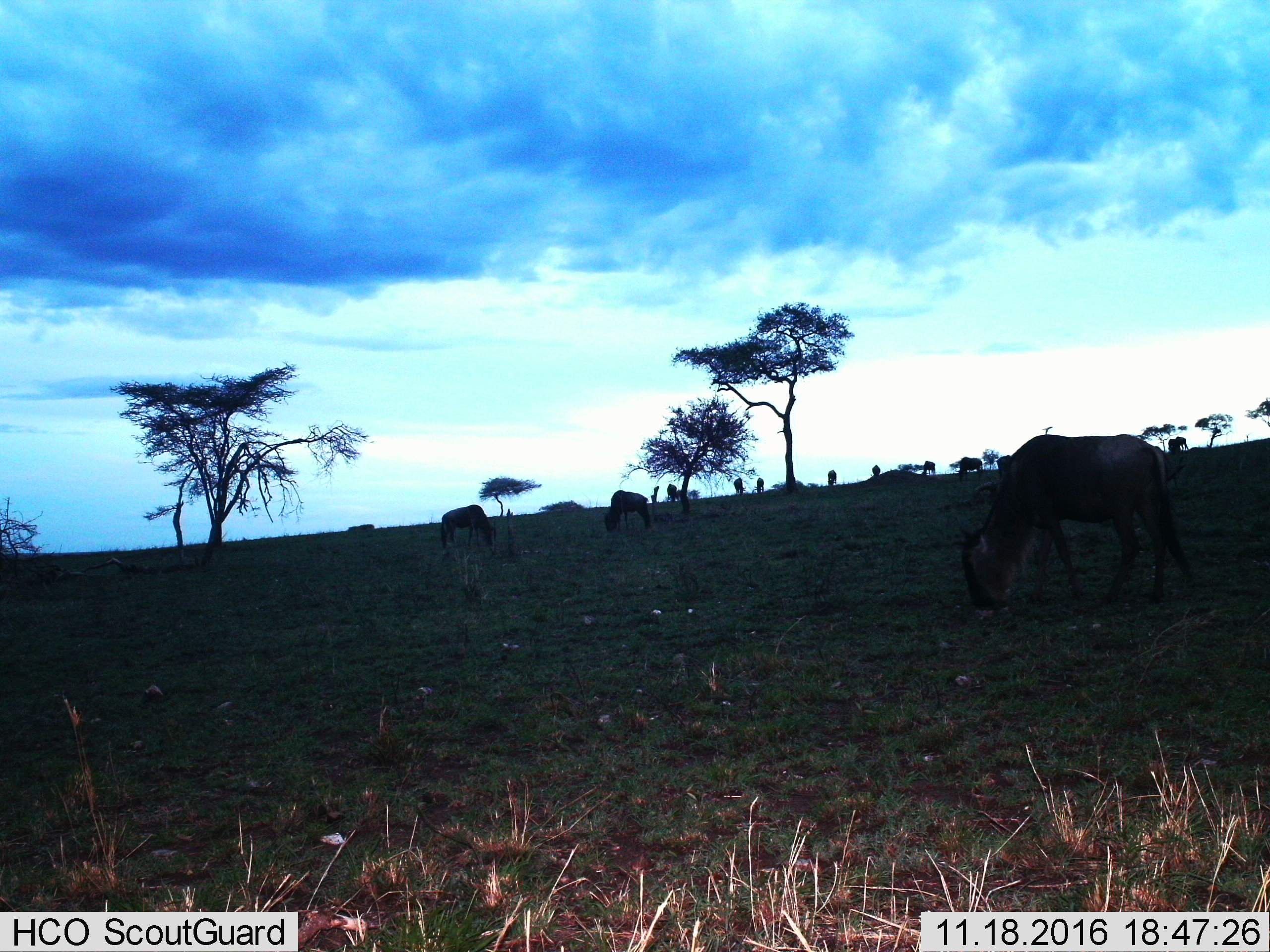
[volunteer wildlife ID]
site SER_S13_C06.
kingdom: Animalia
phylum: Chordata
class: Mammalia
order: Artiodactyla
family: Bovidae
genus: Connochaetes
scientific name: Connochaetes taurinus taurinus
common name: blue wildebeest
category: wildebeestblue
Wildebeestblue (blue wildebeest) (Connochaetes taurinus taurinus), count 11-50. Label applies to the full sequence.